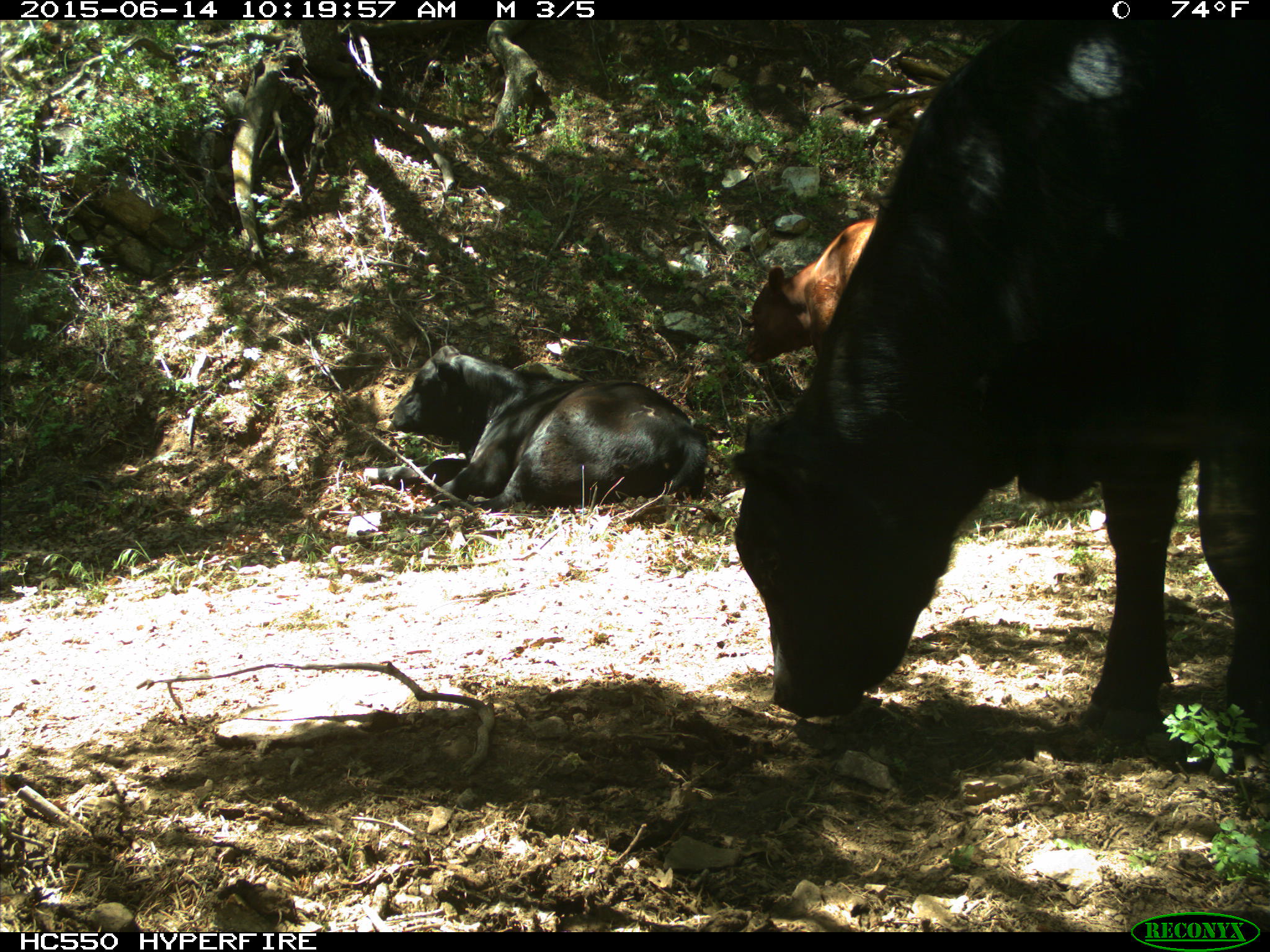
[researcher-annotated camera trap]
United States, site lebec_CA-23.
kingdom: Animalia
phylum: Chordata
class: Mammalia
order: Artiodactyla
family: Bovidae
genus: Bos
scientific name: Bos taurus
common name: domestic cow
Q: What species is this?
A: Bos taurus (domestic cow).